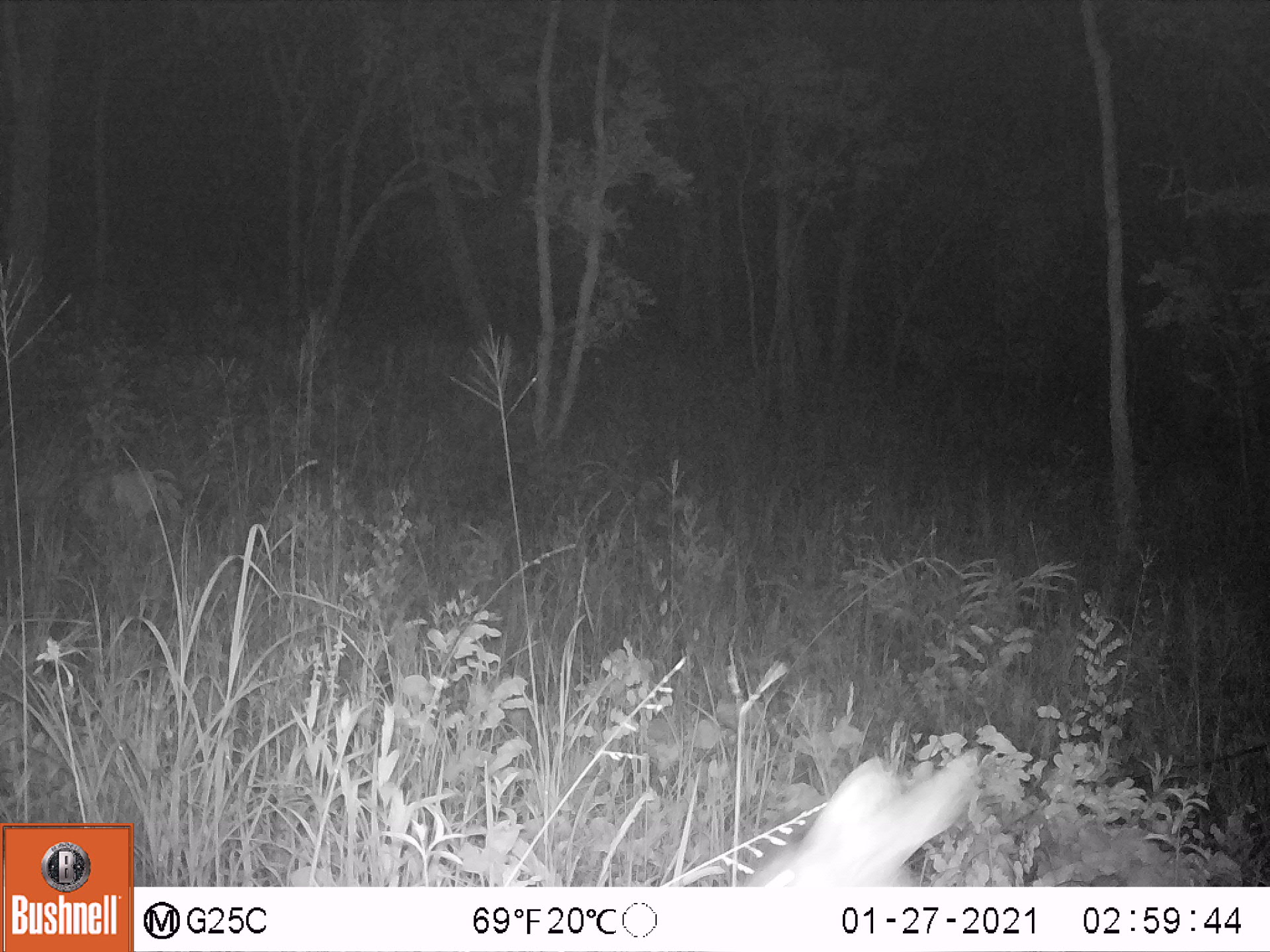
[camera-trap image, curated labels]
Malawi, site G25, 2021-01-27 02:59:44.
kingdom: Animalia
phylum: Chordata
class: Mammalia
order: Artiodactyla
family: Bovidae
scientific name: Antilopinae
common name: small antelope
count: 1